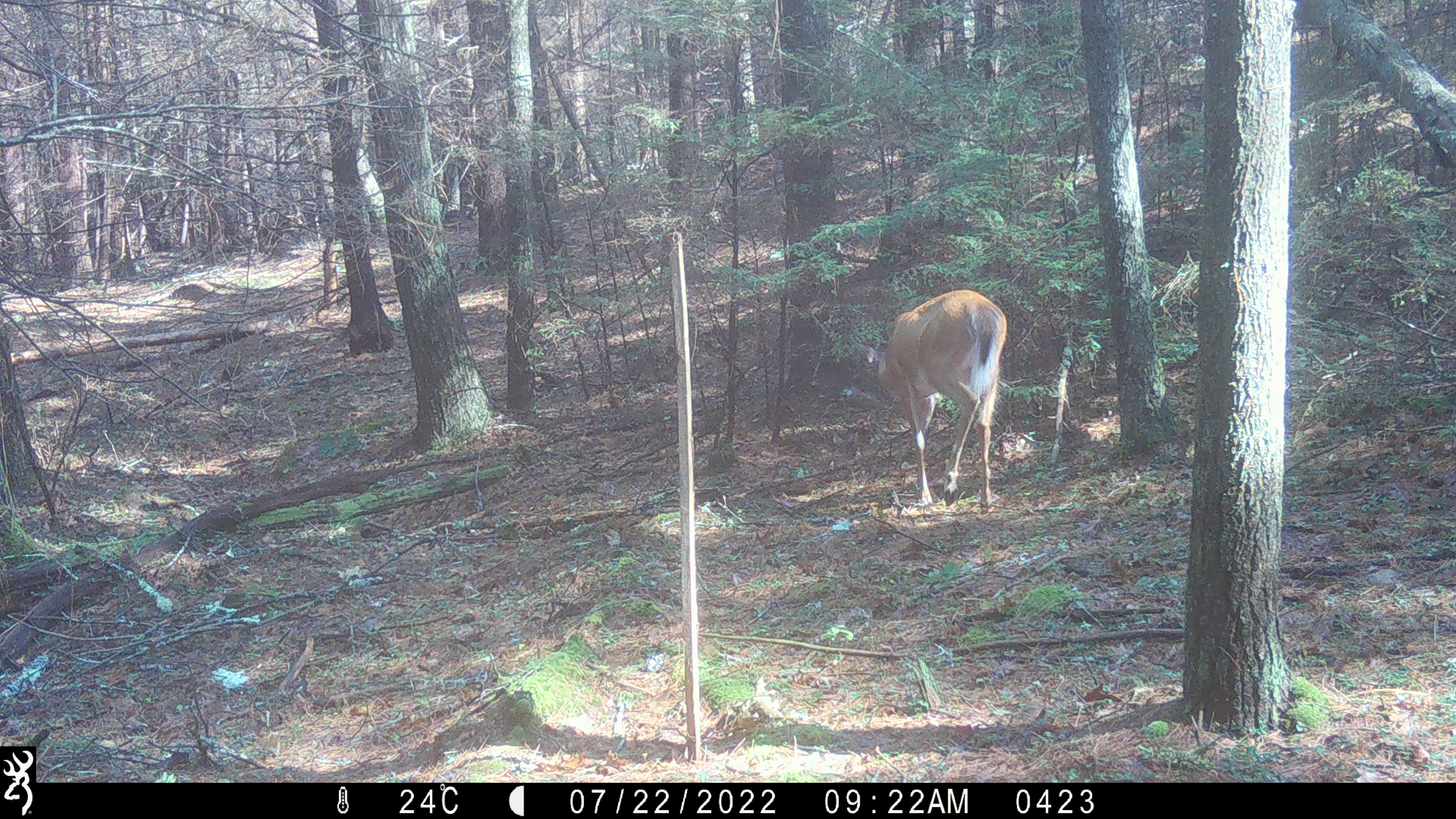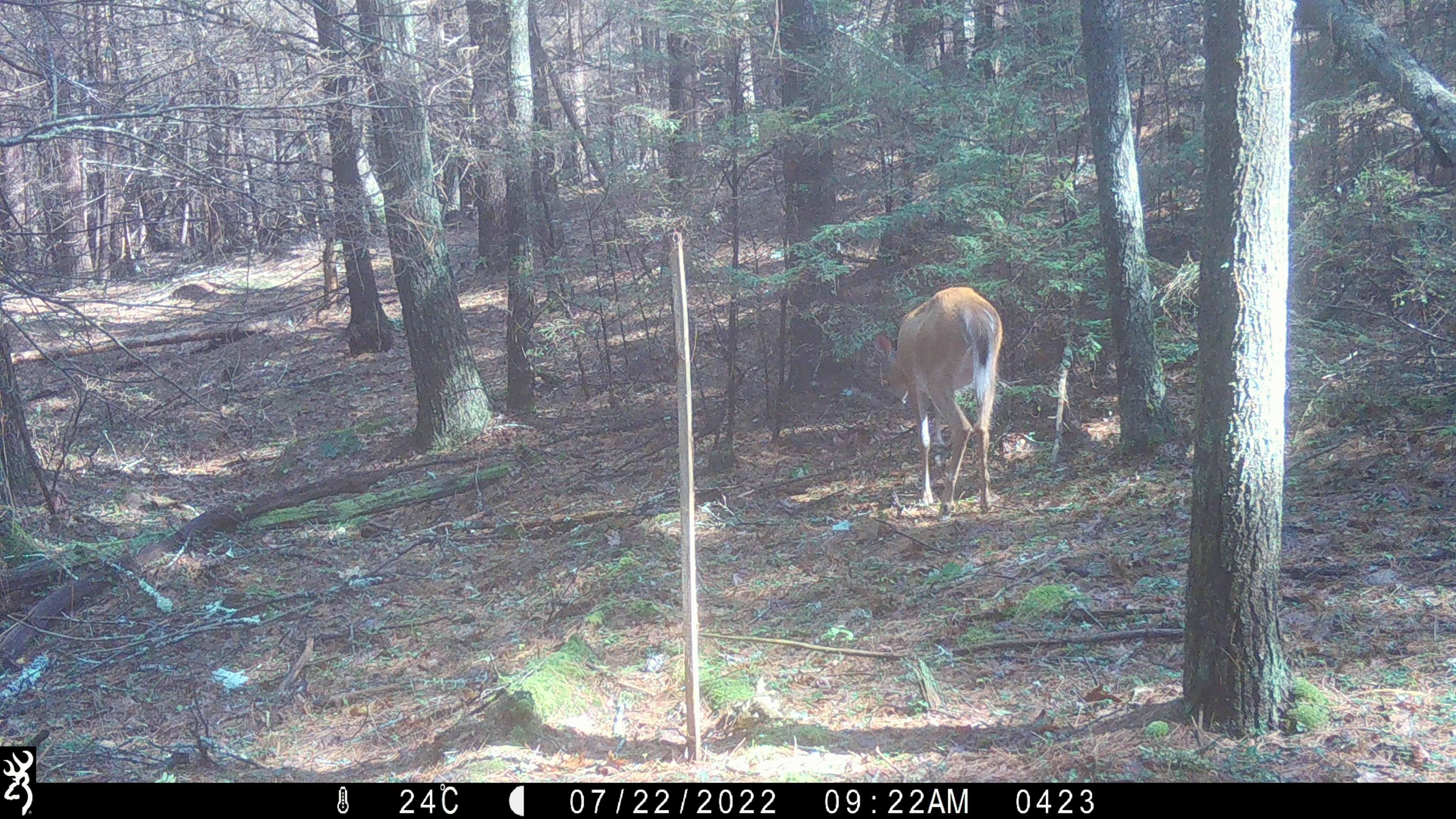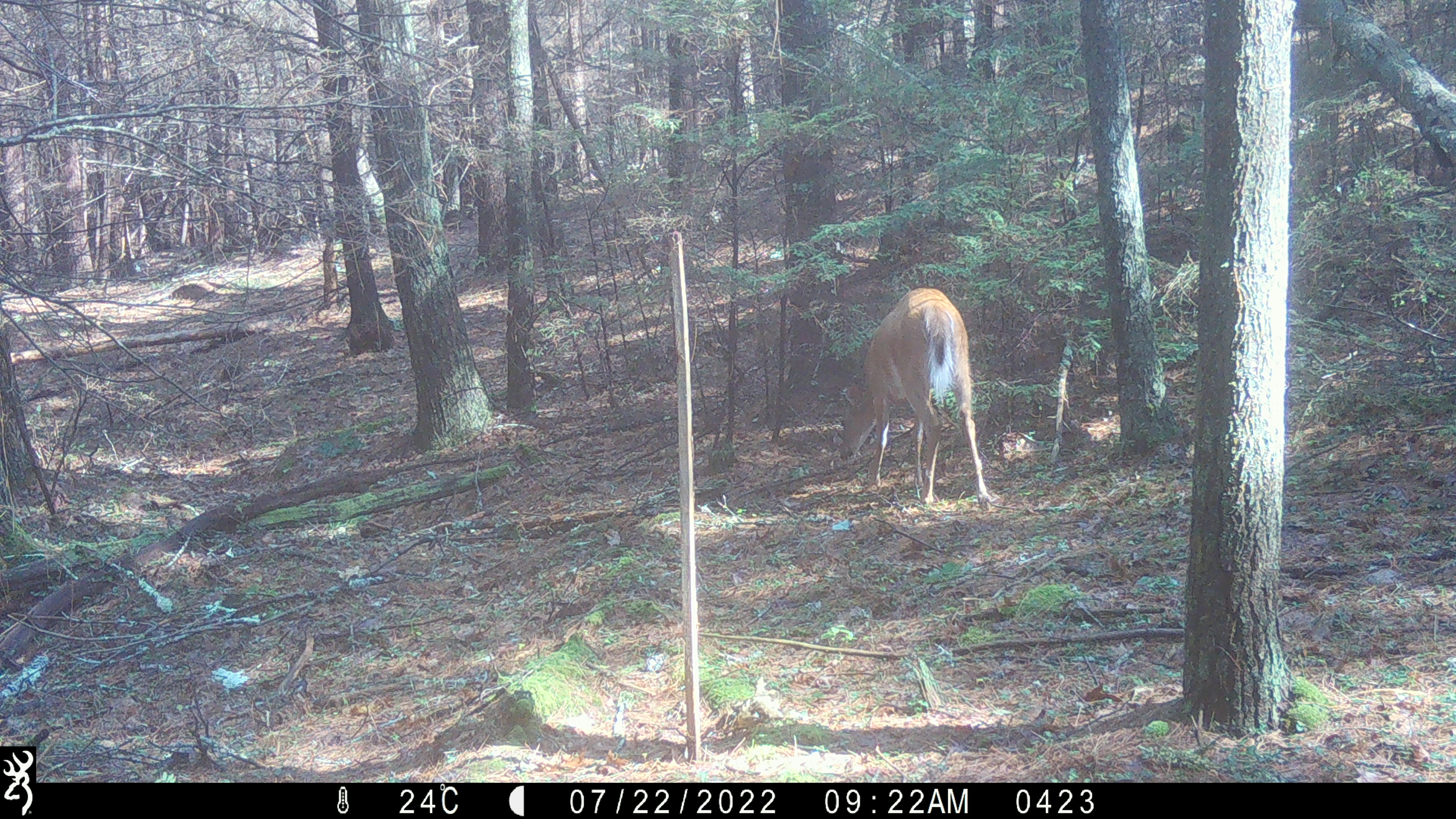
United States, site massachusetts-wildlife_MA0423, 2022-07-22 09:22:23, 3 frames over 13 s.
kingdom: Animalia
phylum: Chordata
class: Mammalia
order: Artiodactyla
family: Cervidae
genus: Odocoileus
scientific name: Odocoileus virginianus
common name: white-tailed deer